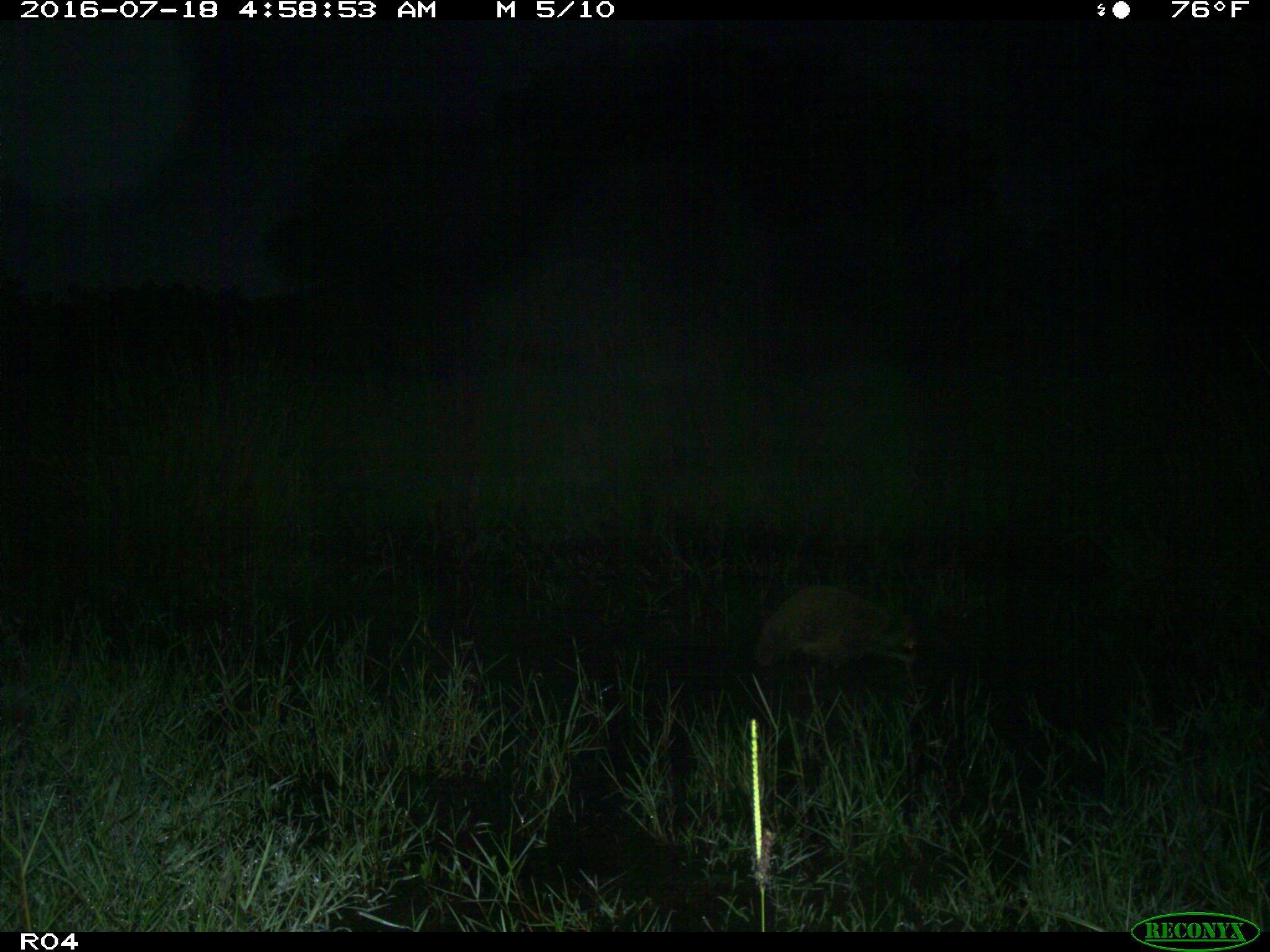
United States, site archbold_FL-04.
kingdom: Animalia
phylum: Chordata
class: Mammalia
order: Carnivora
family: Procyonidae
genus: Procyon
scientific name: Procyon lotor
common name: common raccoon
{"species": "Procyon lotor (common raccoon)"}